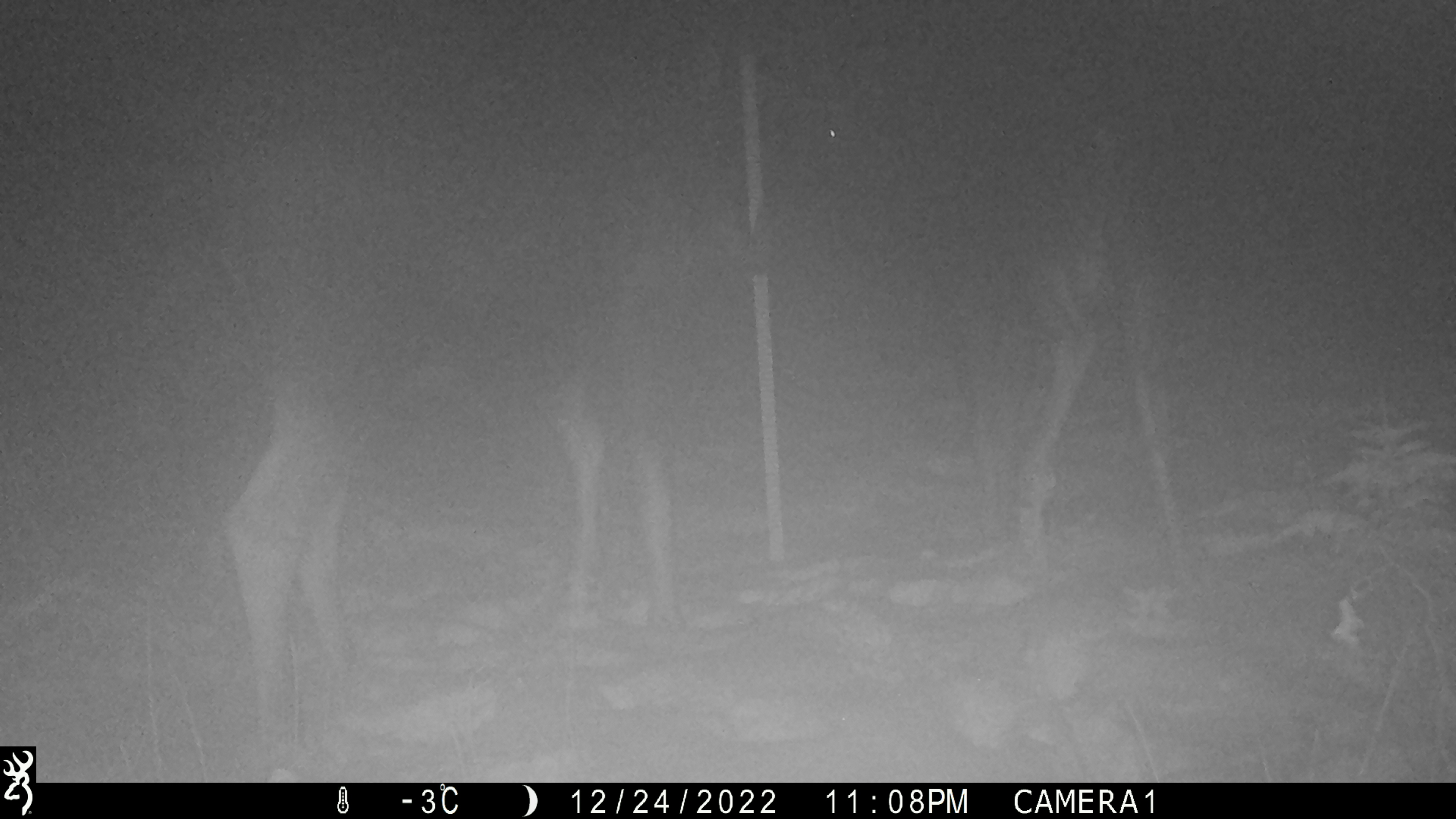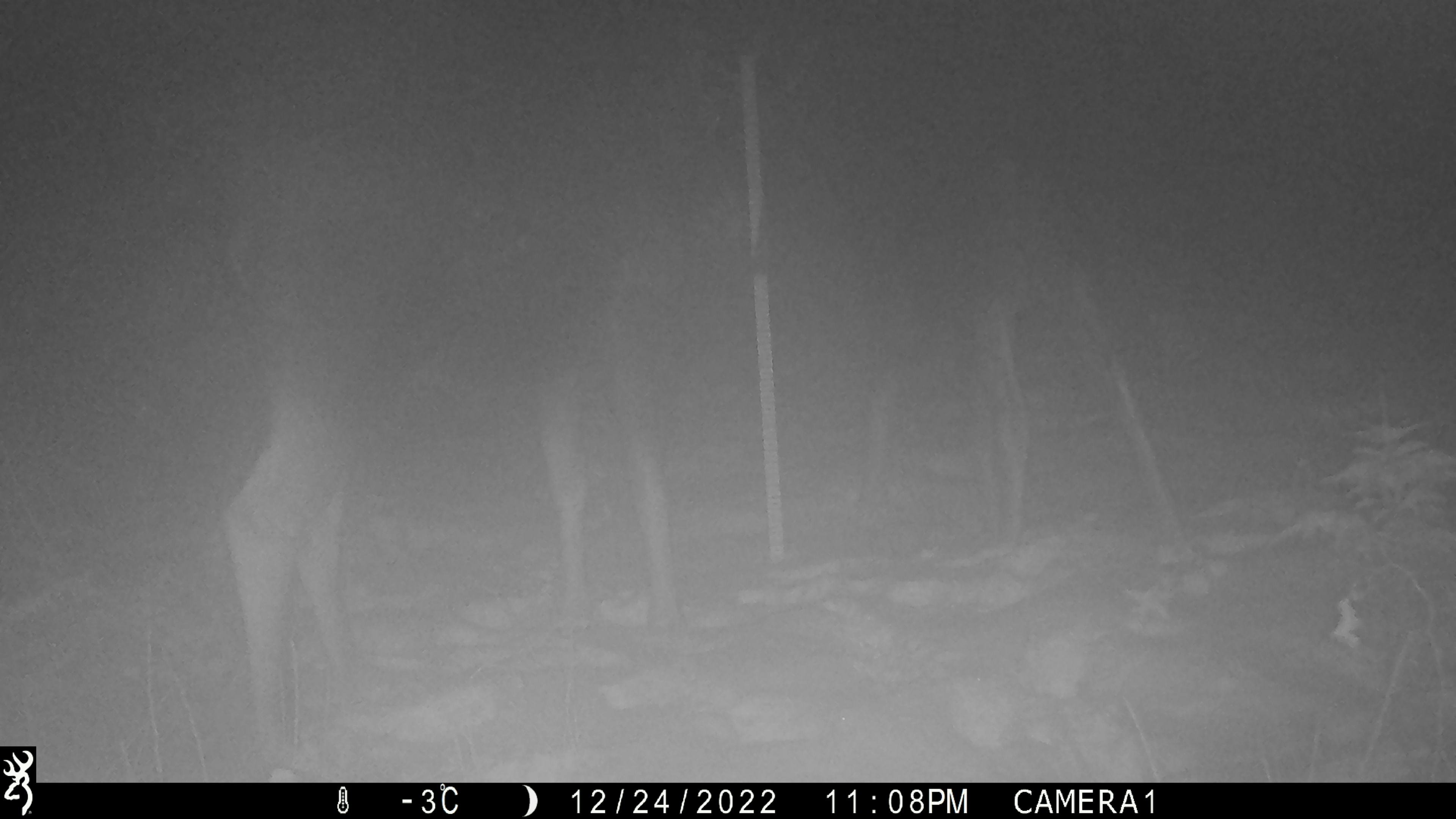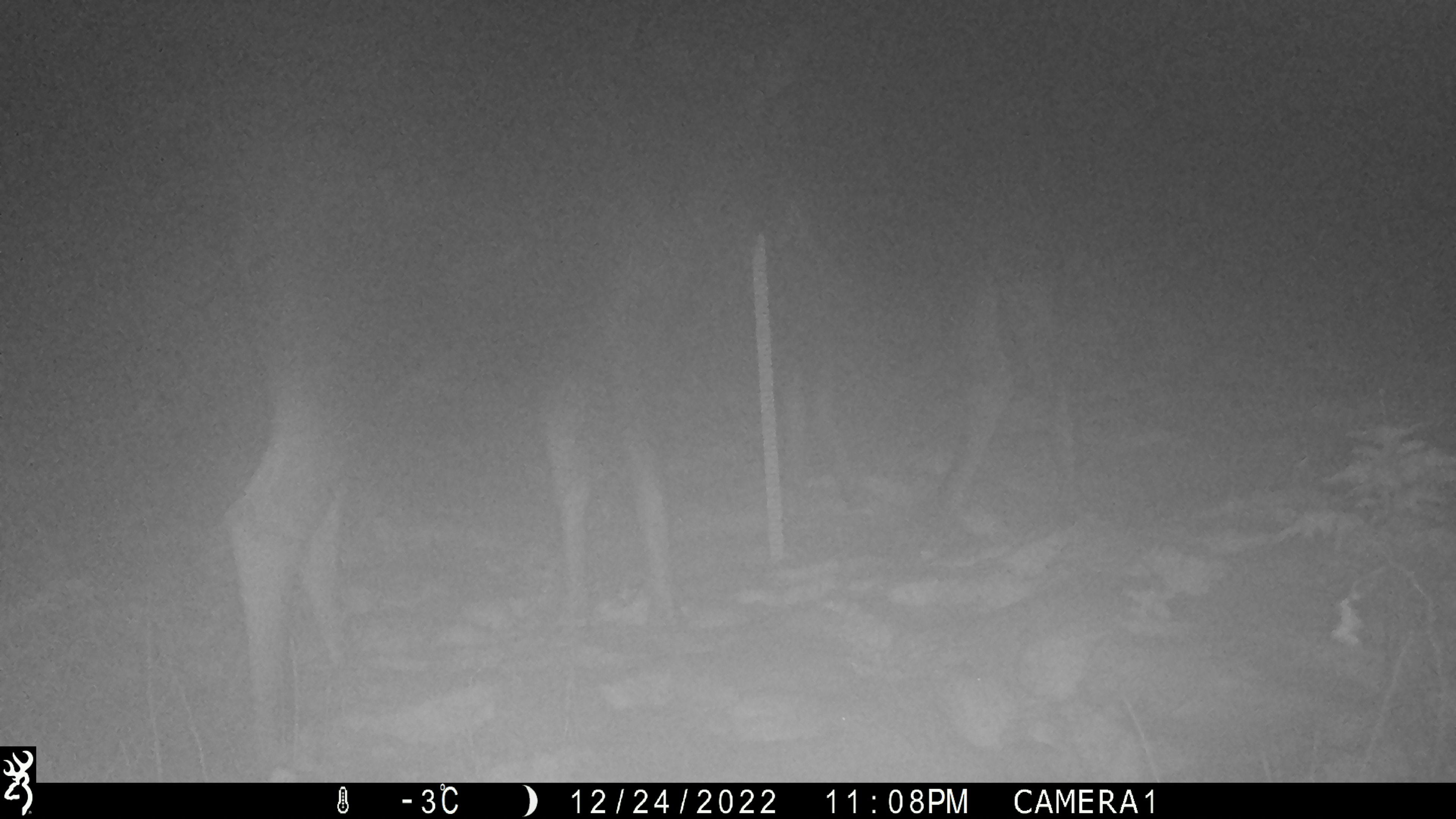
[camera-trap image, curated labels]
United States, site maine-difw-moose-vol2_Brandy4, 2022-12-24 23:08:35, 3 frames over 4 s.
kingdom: Animalia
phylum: Chordata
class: Mammalia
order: Artiodactyla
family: Cervidae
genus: Alces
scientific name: Alces alces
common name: moose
Moose (Alces alces).